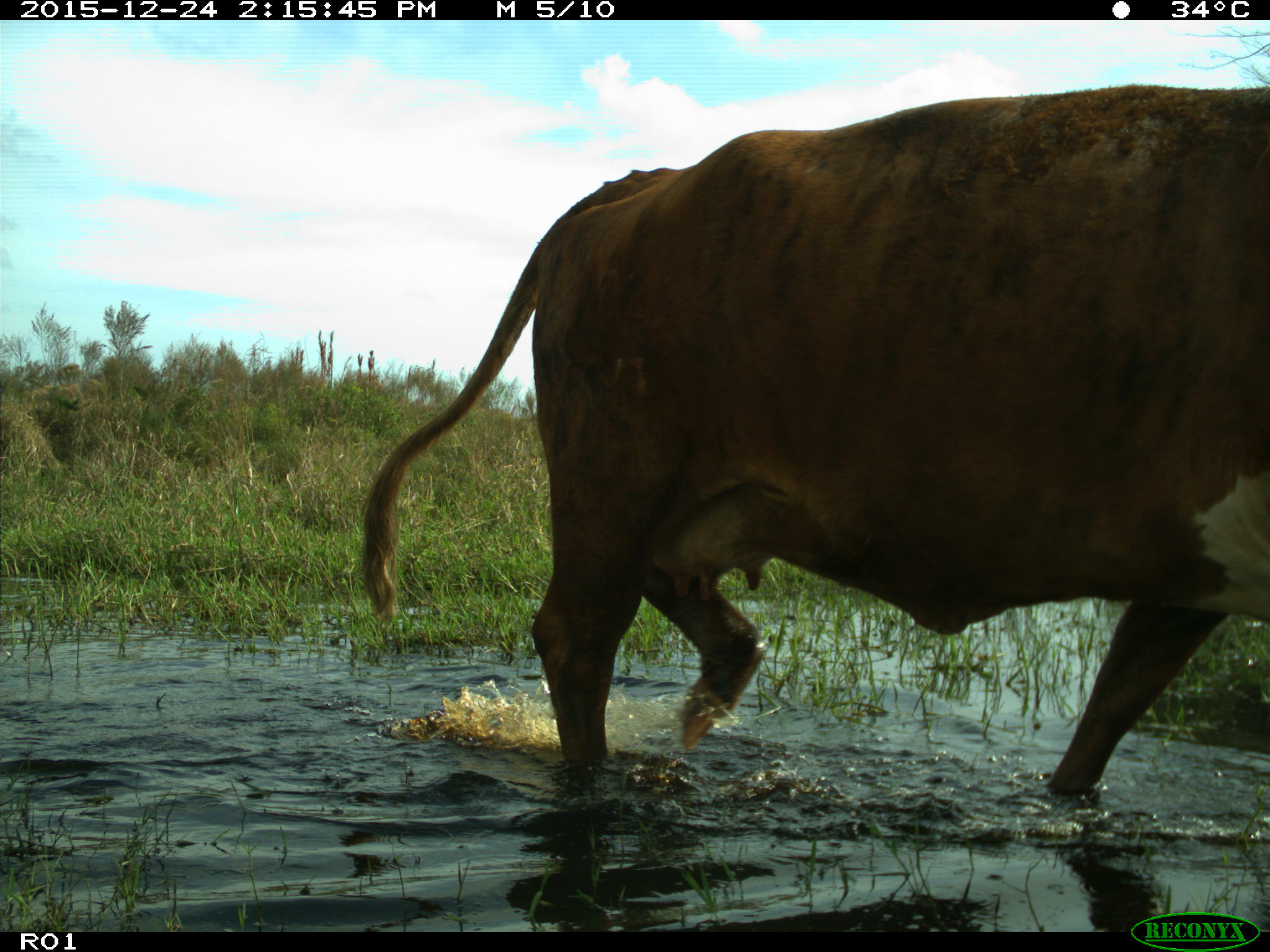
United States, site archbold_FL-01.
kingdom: Animalia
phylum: Chordata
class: Mammalia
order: Artiodactyla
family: Bovidae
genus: Bos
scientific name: Bos taurus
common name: domestic cow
Bos taurus (domestic cow).